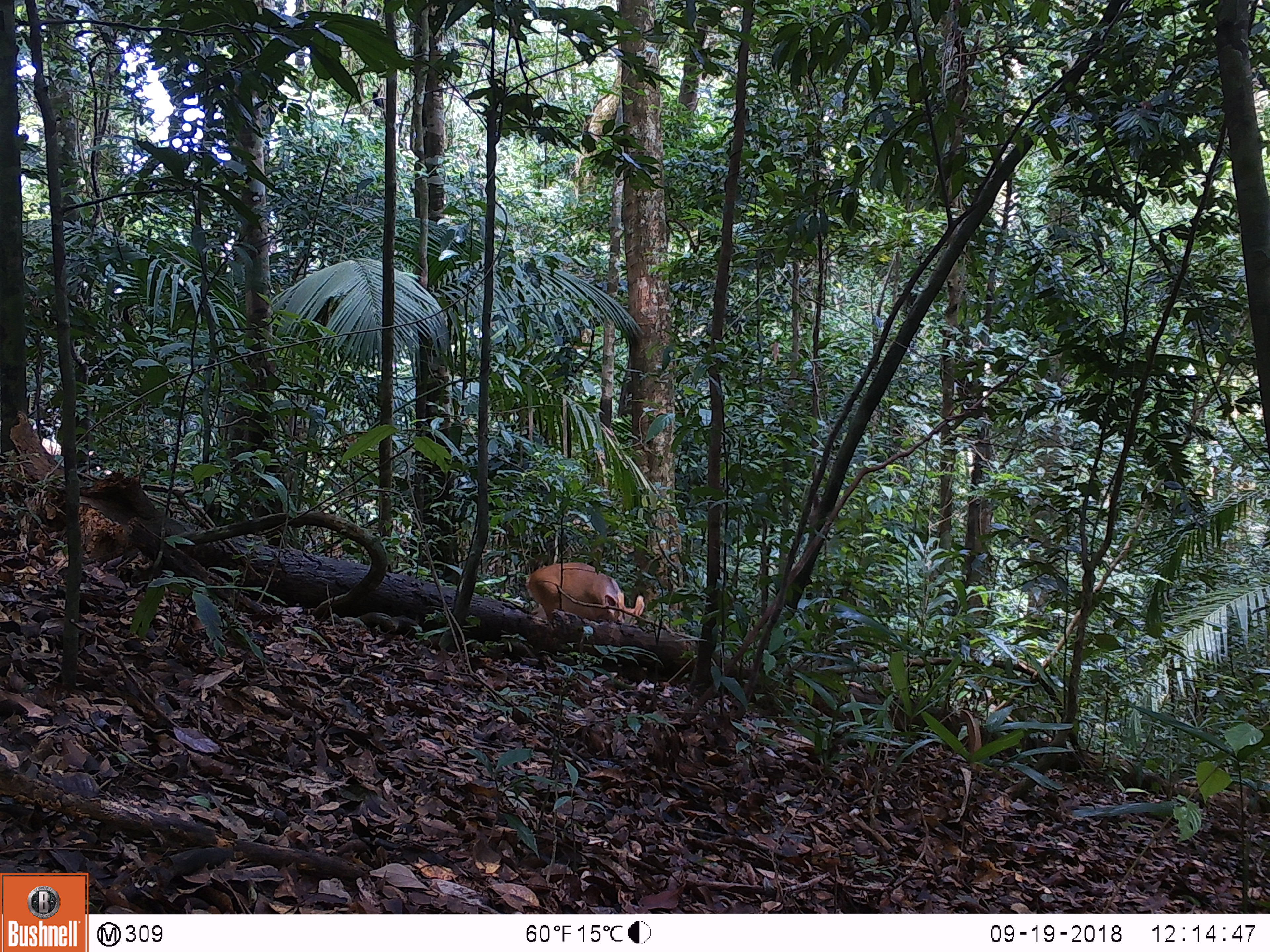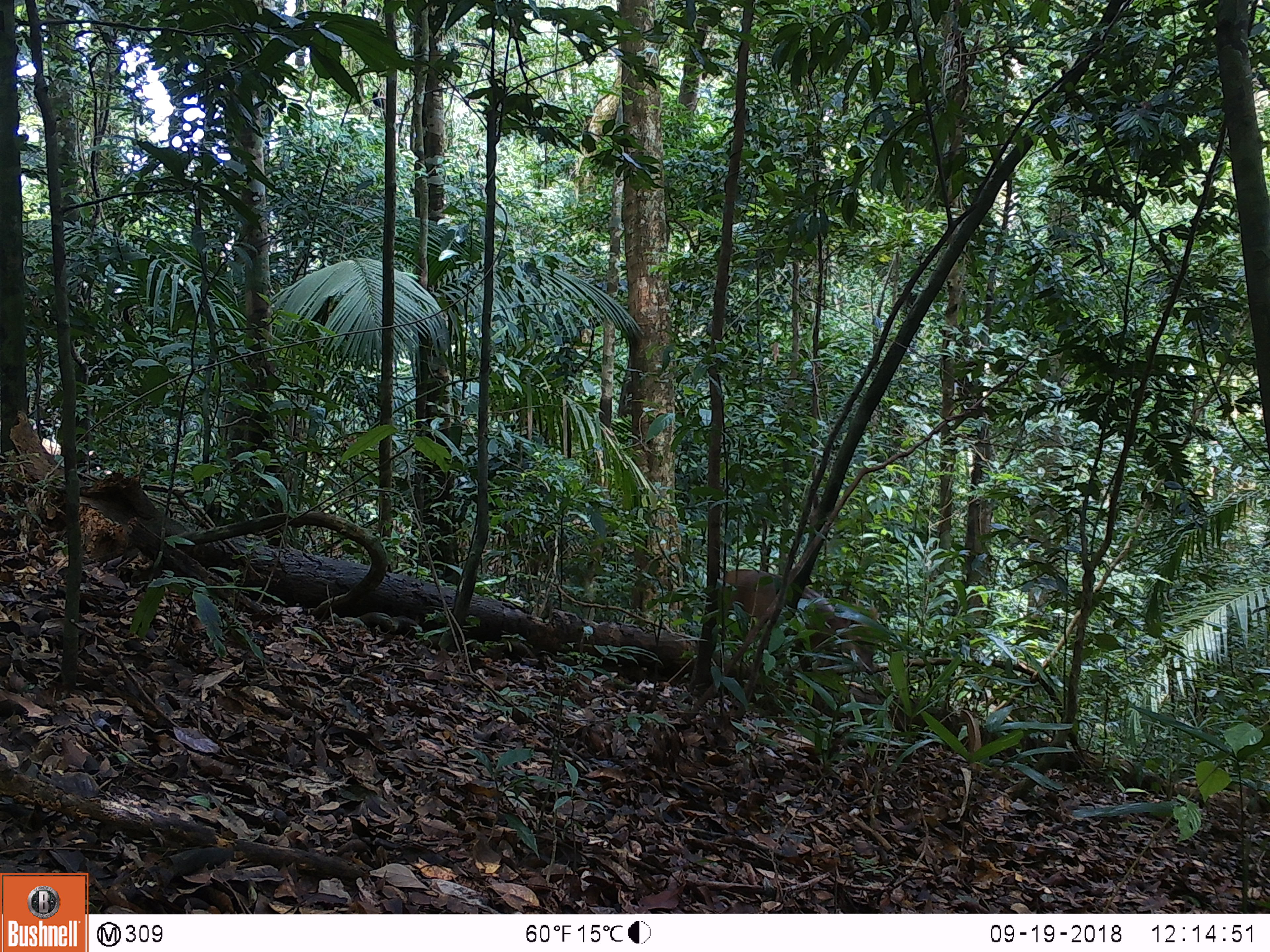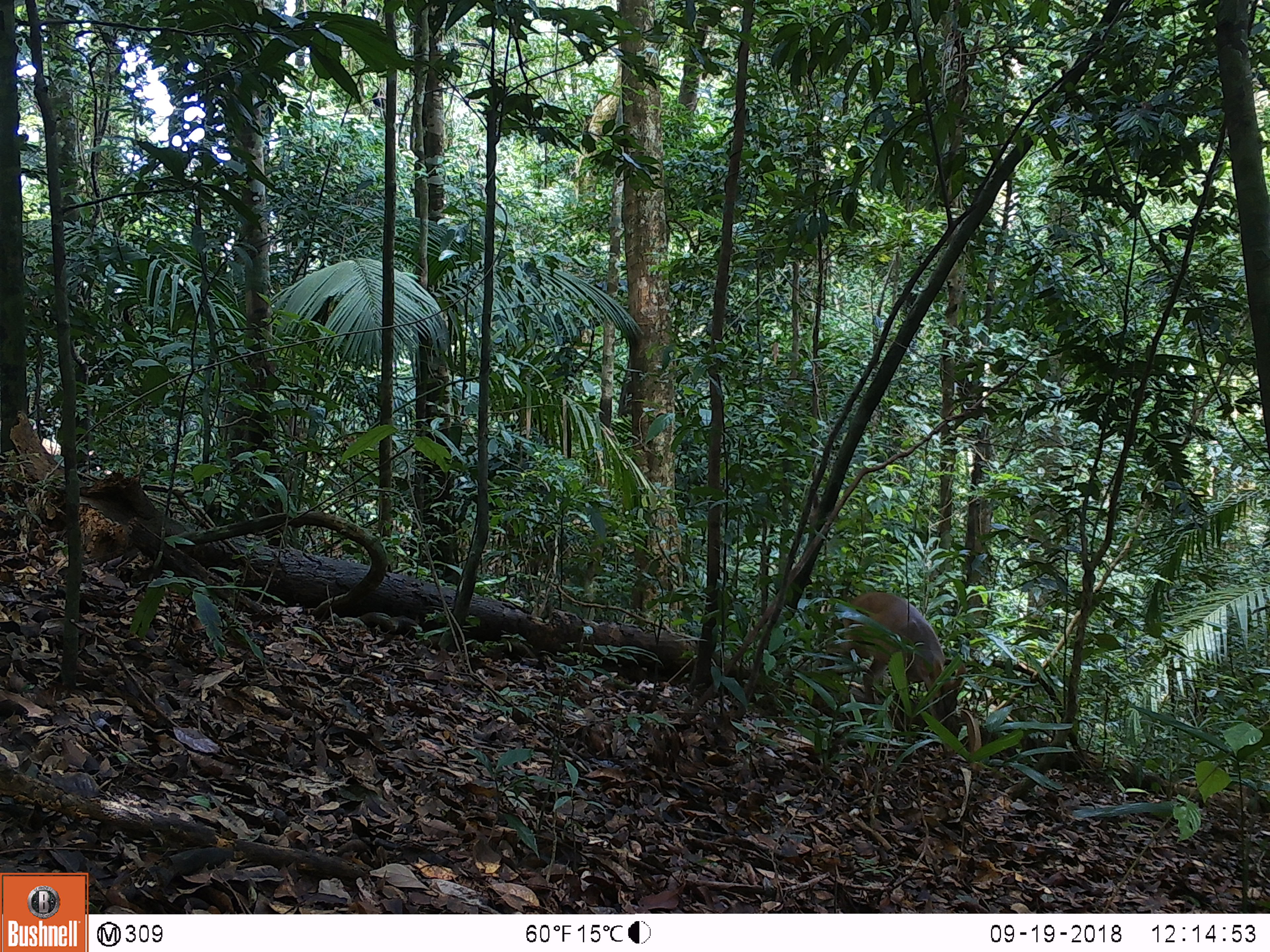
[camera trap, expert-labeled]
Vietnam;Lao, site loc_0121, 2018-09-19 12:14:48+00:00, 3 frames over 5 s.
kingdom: Animalia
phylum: Chordata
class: Mammalia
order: Artiodactyla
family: Cervidae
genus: Muntiacus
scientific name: Muntiacus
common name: muntjacs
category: unidentified muntjac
Unidentified muntjac (muntjacs) (Muntiacus). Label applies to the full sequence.